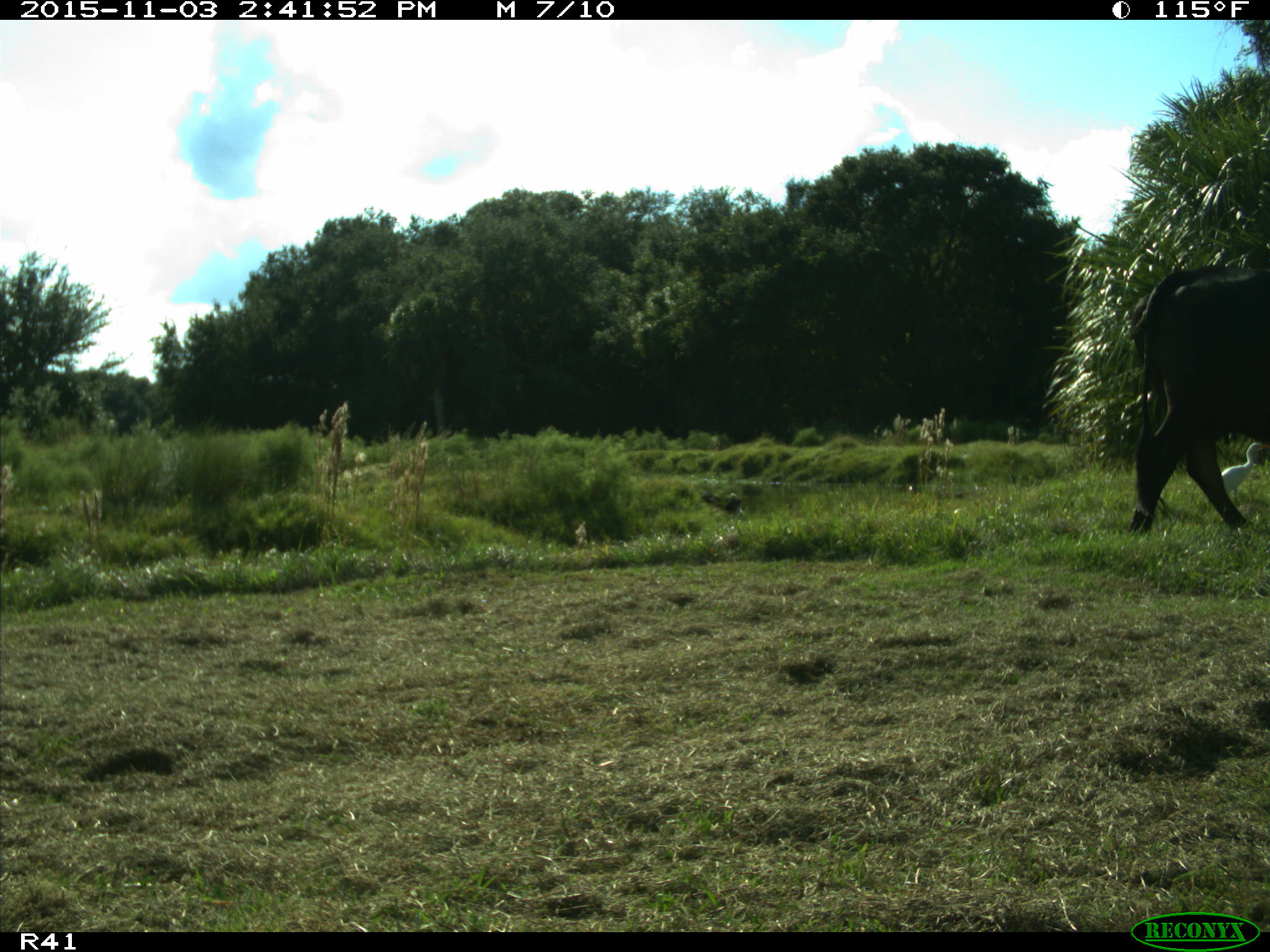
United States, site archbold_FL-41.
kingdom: Animalia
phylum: Chordata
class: Mammalia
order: Artiodactyla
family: Bovidae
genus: Bos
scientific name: Bos taurus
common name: domestic cow